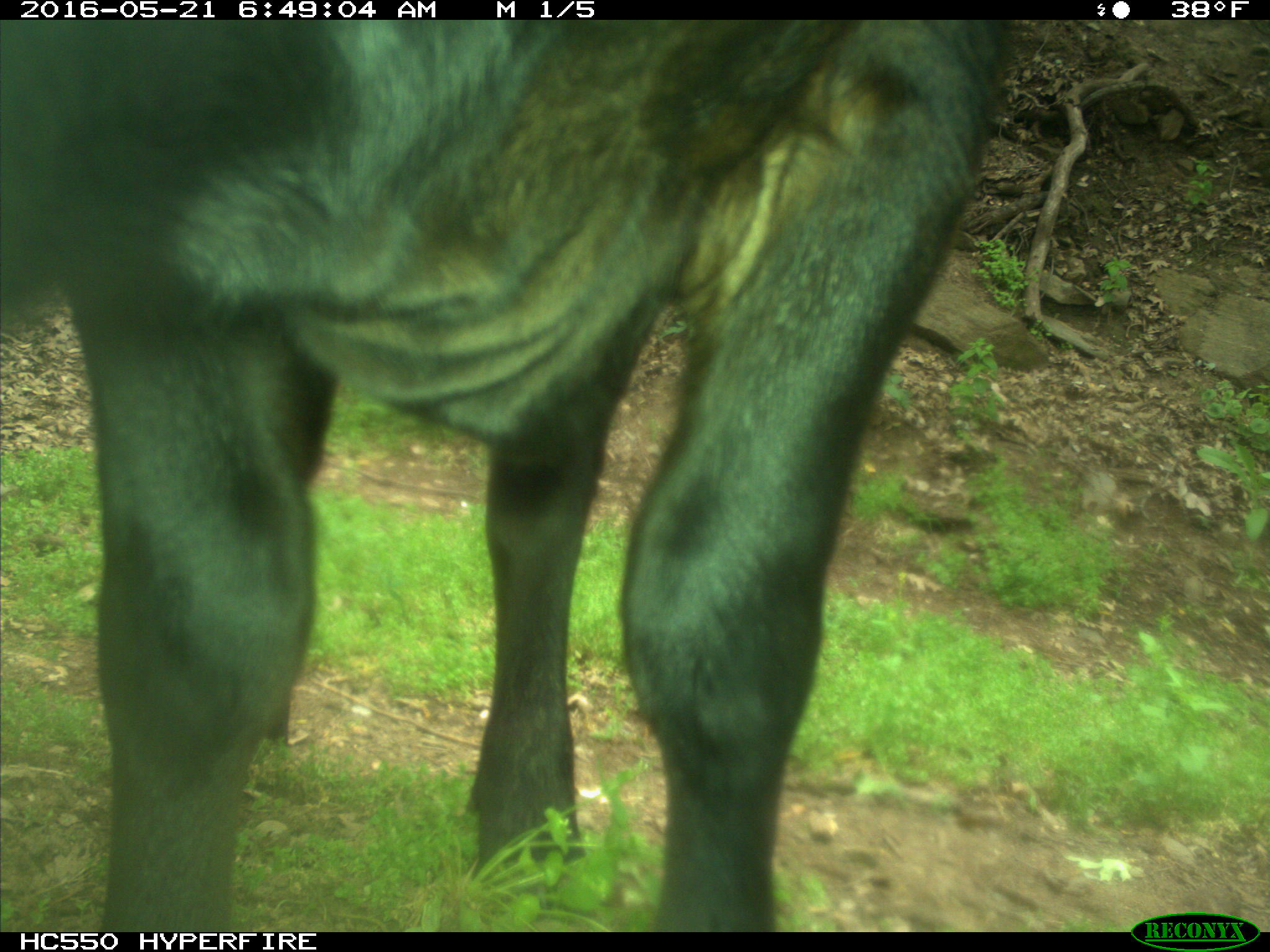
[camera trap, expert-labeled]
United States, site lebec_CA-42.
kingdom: Animalia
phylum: Chordata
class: Mammalia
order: Artiodactyla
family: Bovidae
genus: Bos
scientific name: Bos taurus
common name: domestic cow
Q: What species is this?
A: Bos taurus (domestic cow).